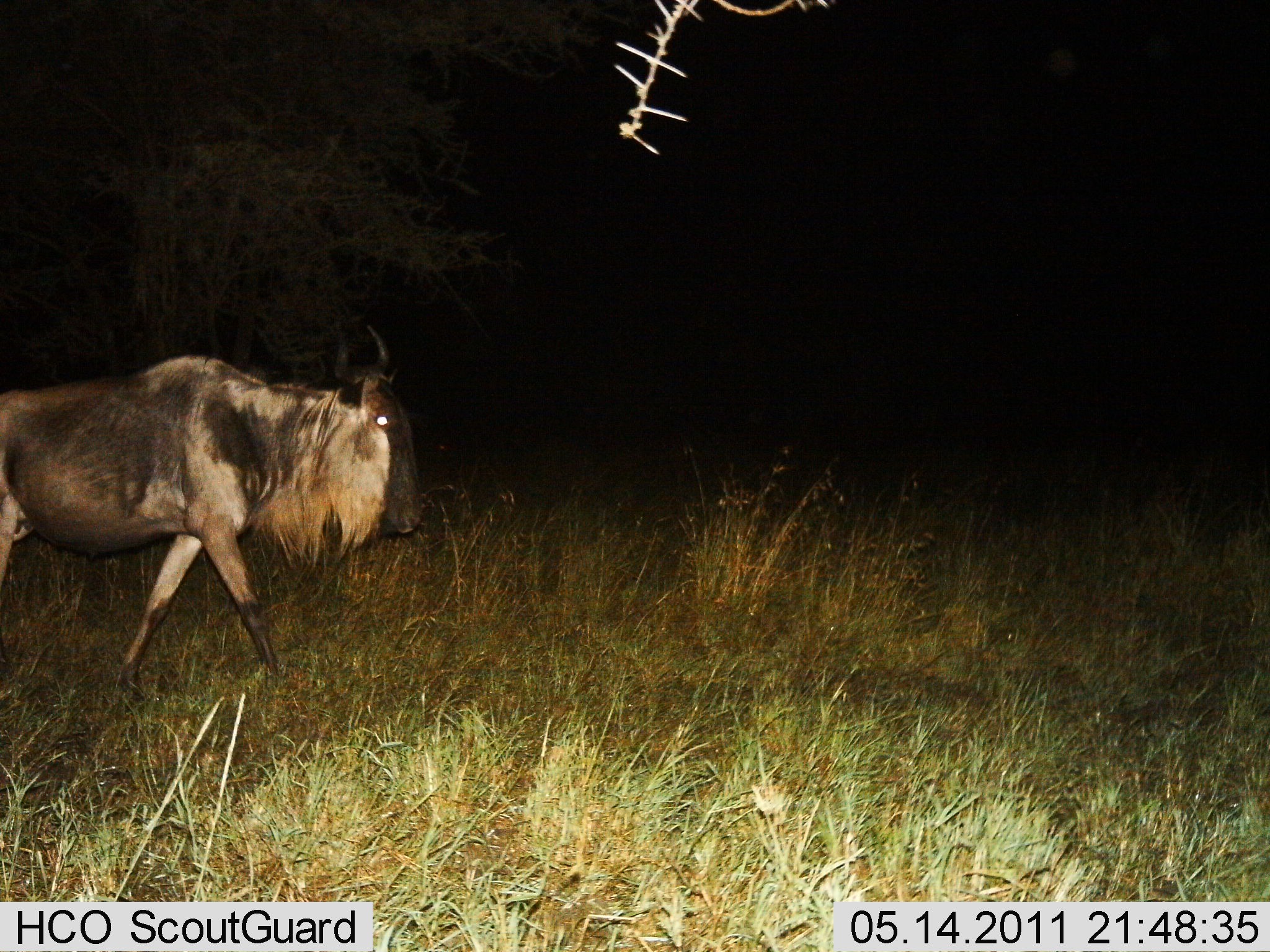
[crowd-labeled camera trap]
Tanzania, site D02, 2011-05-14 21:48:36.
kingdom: Animalia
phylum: Chordata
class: Mammalia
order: Artiodactyla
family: Bovidae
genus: Connochaetes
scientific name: Connochaetes taurinus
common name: blue wildebeest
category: wildebeest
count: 1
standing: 30%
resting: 0%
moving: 70%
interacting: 0%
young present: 0%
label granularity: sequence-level